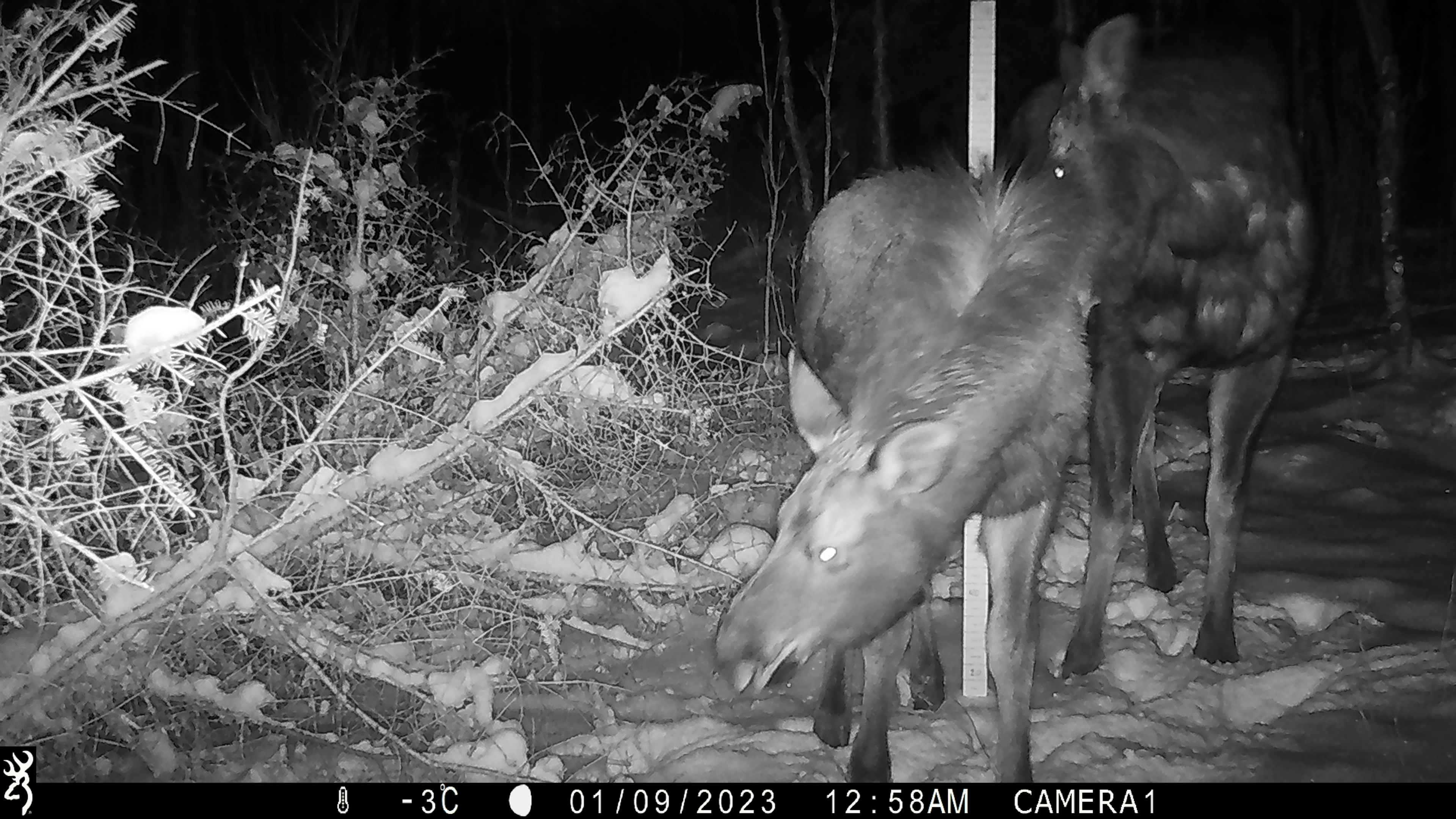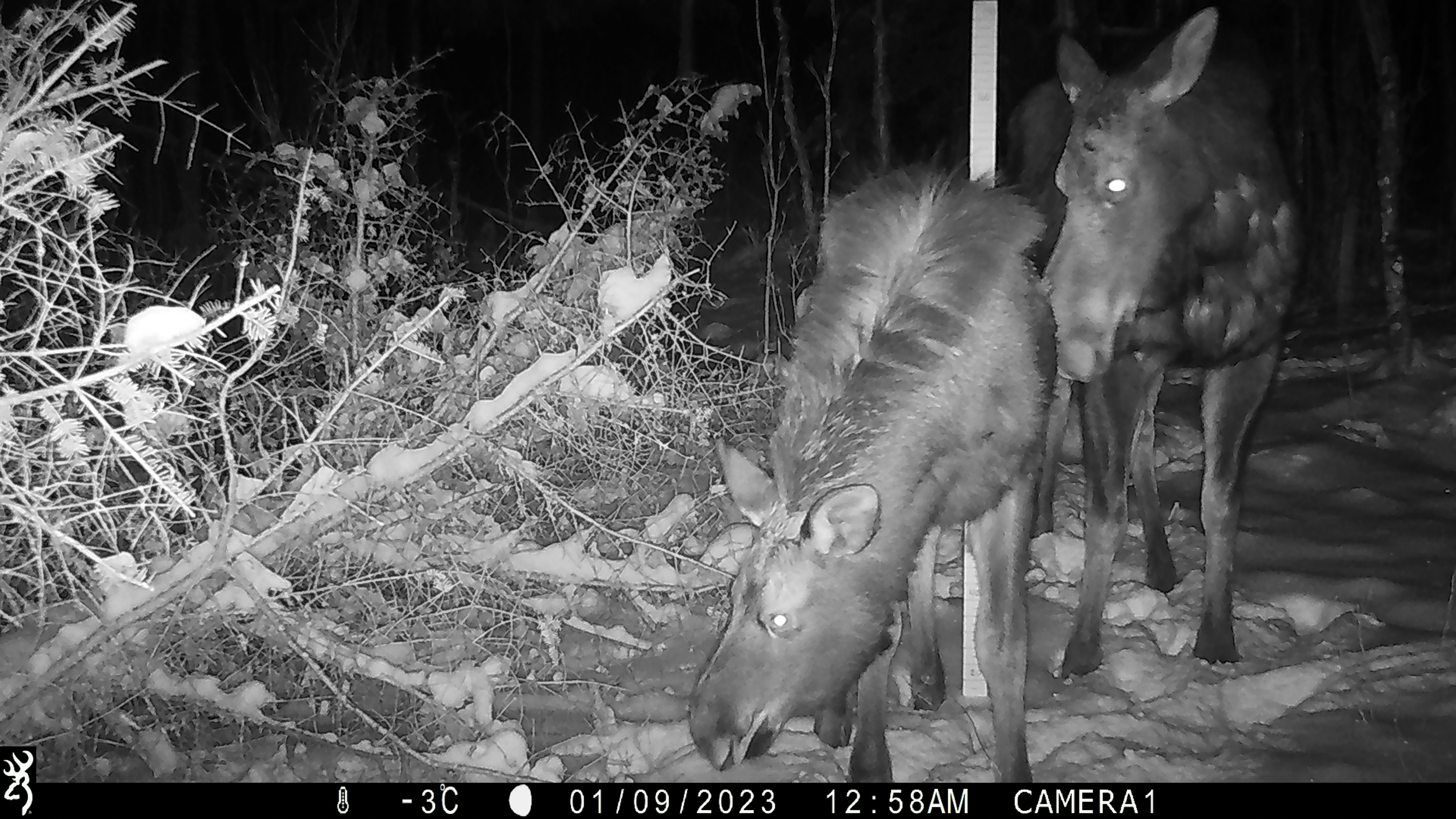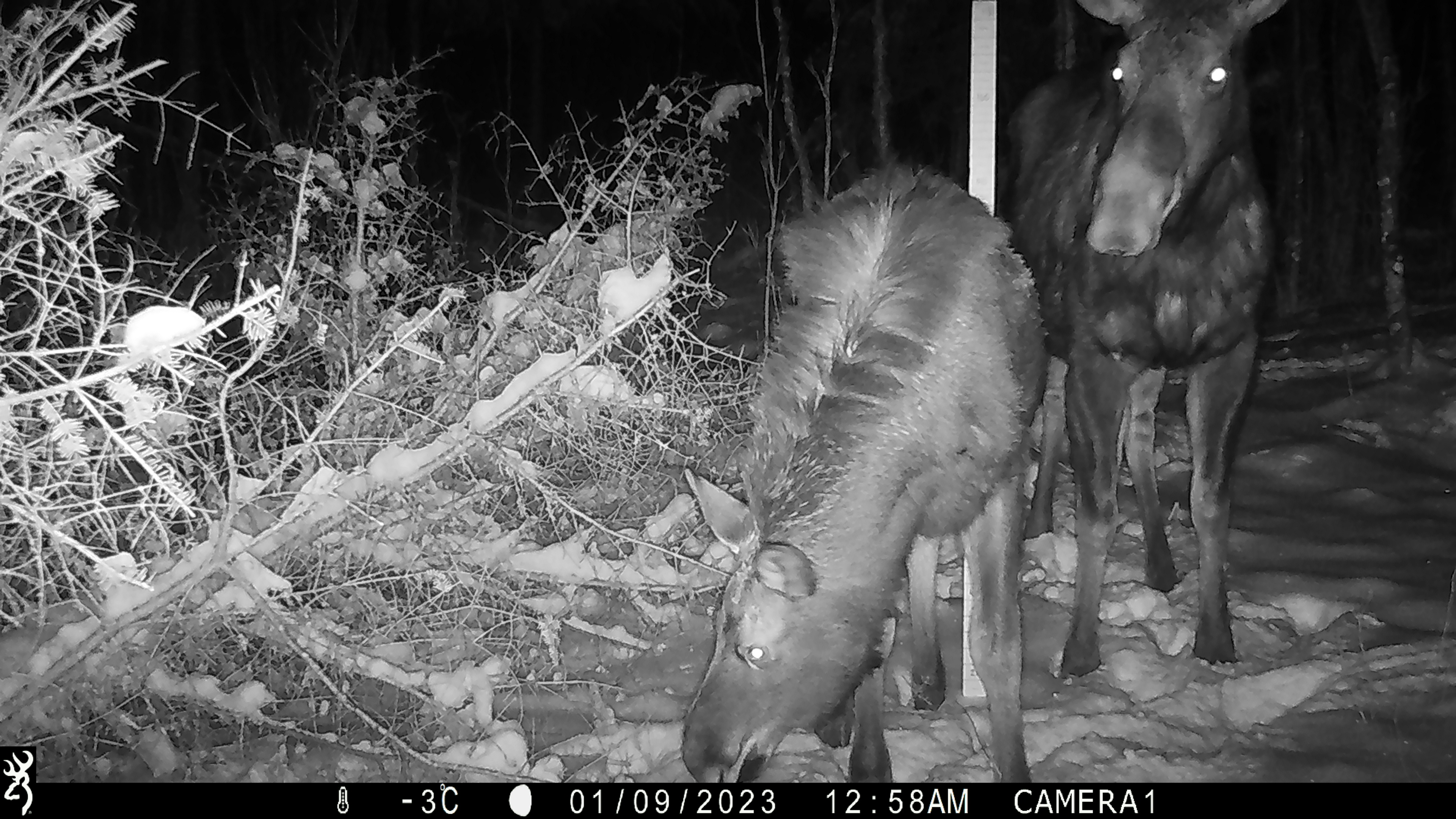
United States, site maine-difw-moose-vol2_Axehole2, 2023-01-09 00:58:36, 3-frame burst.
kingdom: Animalia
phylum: Chordata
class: Mammalia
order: Artiodactyla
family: Cervidae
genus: Alces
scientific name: Alces alces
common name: moose